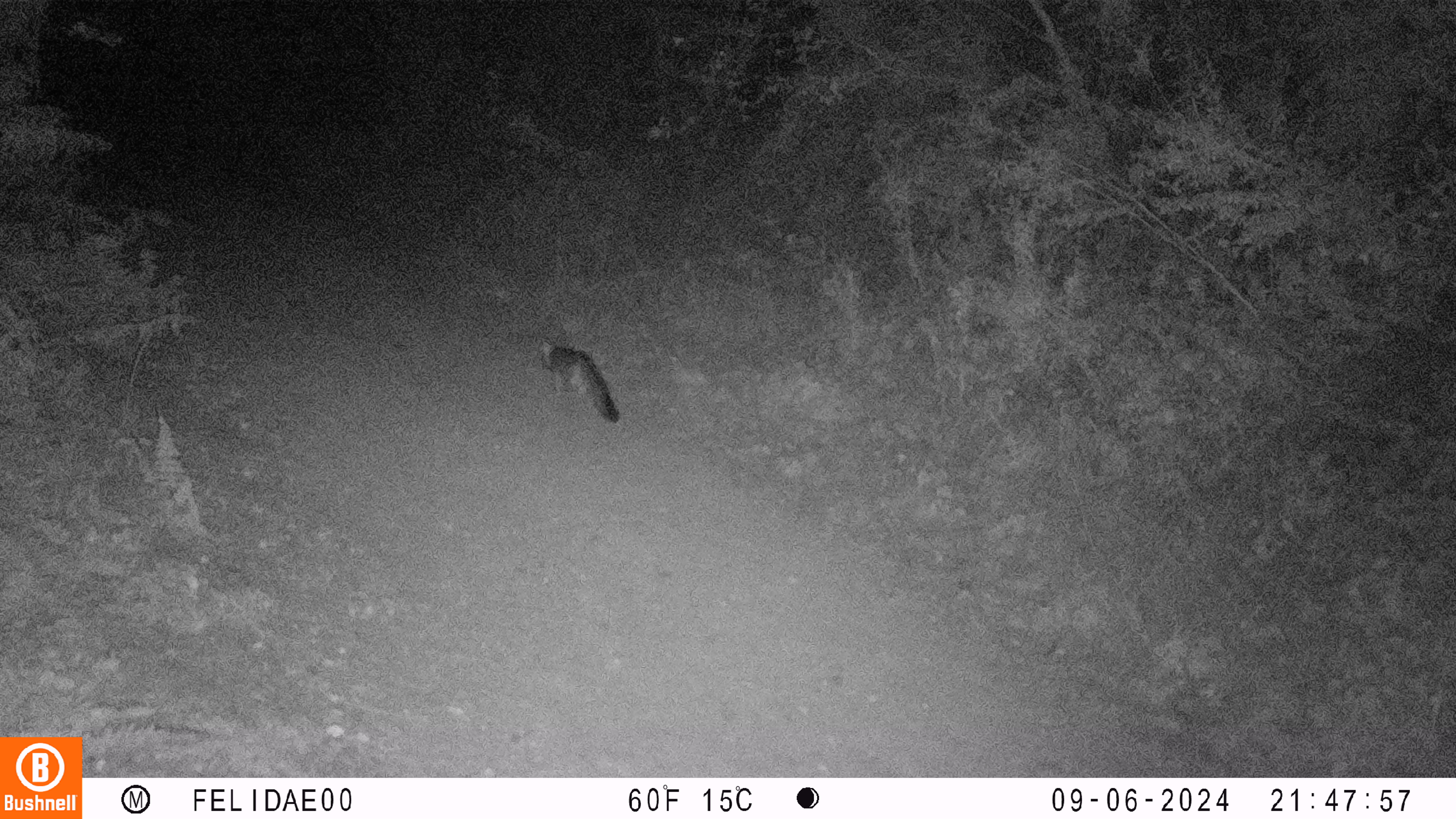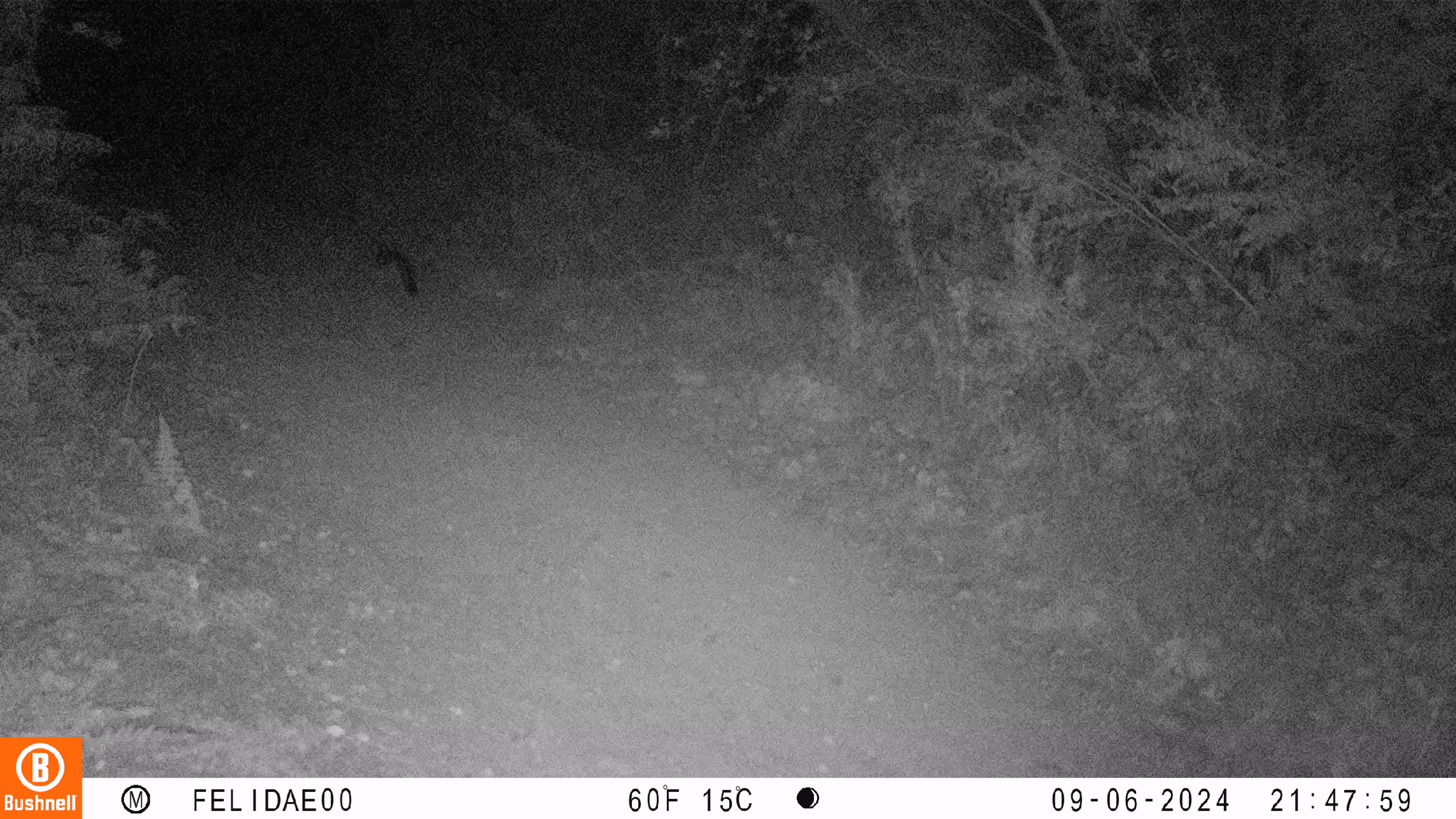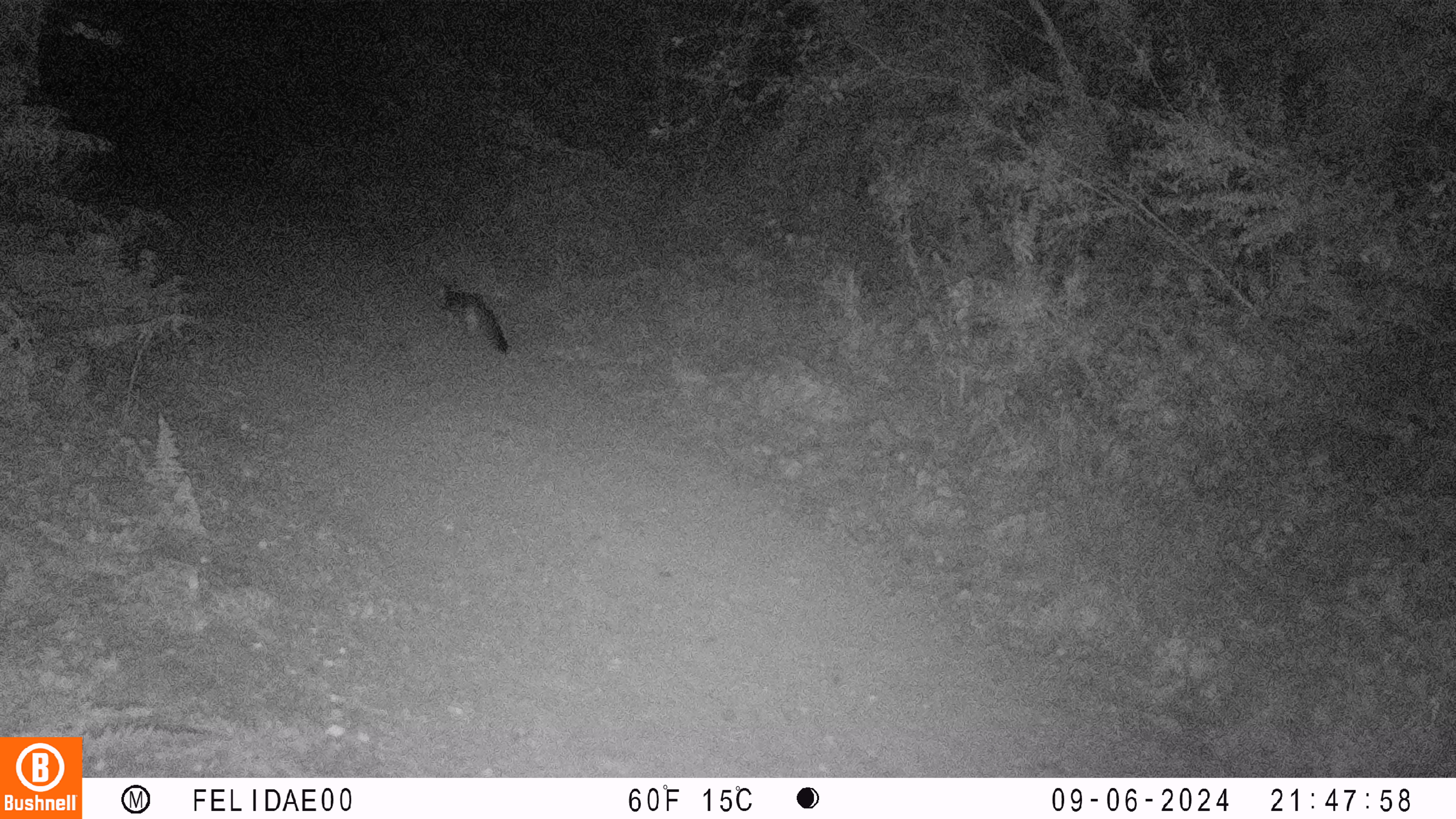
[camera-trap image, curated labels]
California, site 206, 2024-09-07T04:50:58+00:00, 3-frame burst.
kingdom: Animalia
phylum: Chordata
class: Mammalia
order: Carnivora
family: Canidae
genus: Urocyon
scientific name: Urocyon cinereoargenteus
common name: gray fox